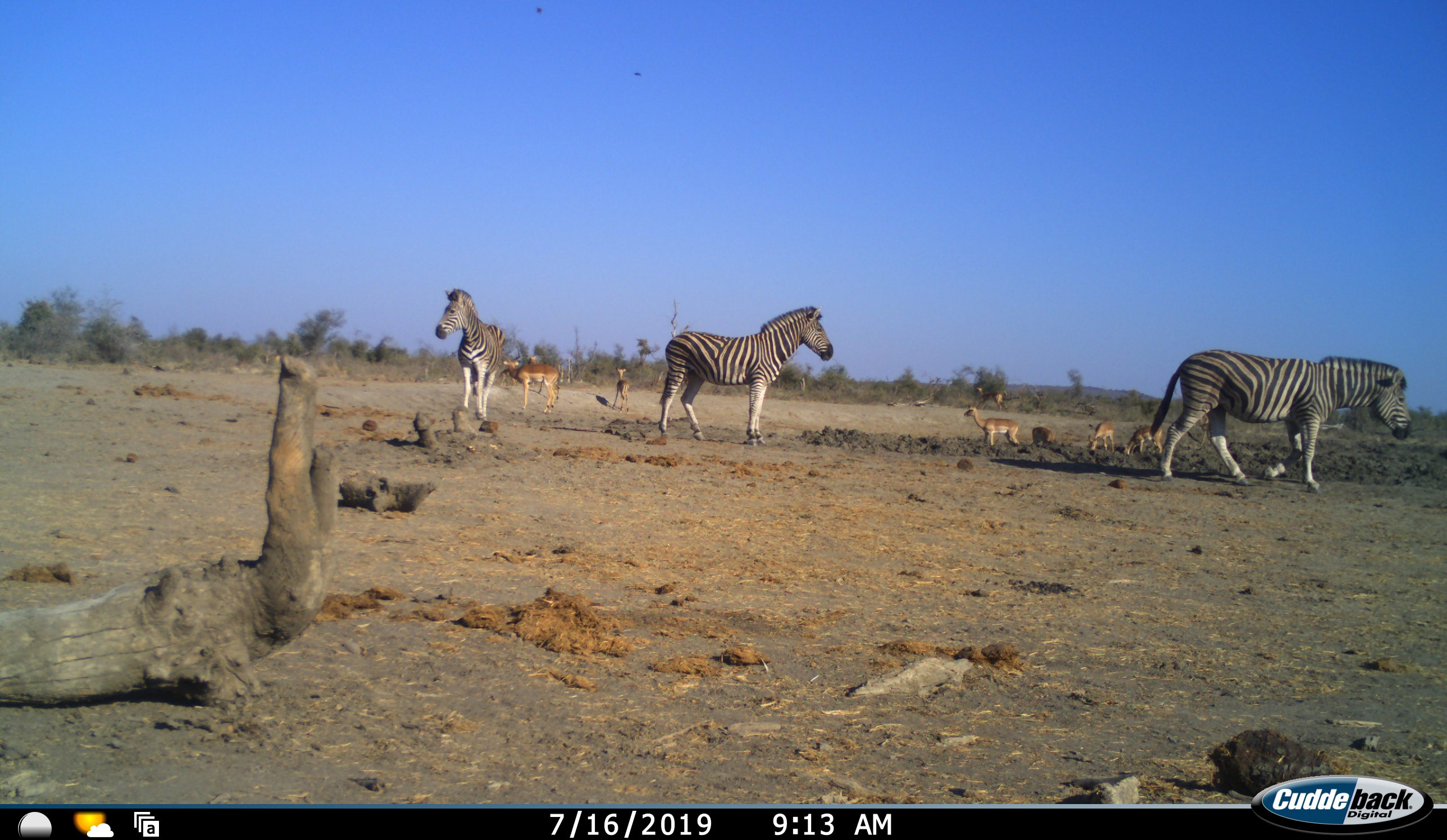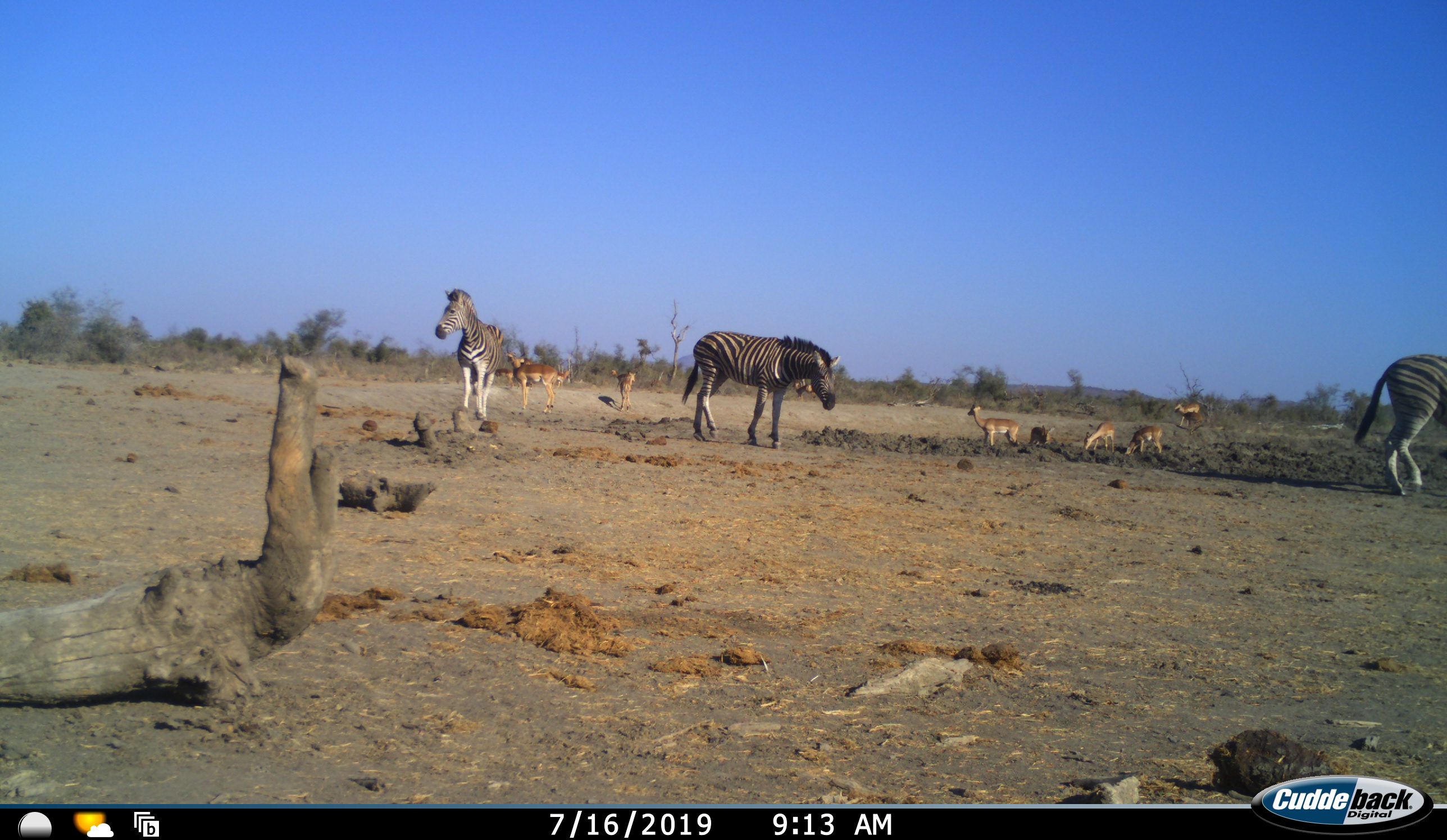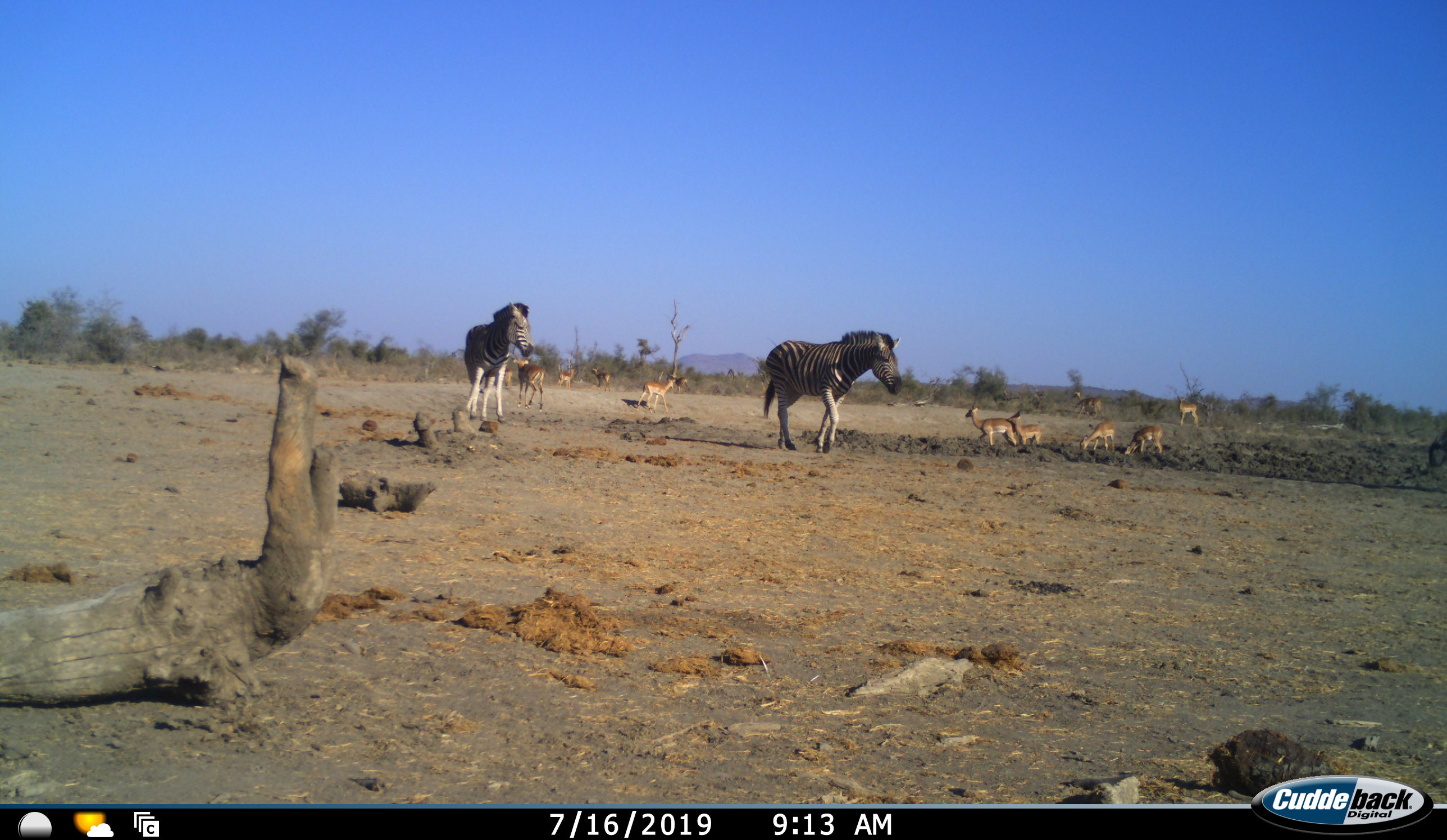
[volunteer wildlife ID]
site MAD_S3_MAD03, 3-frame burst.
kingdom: Animalia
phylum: Chordata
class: Mammalia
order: Artiodactyla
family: Bovidae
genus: Aepyceros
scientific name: Aepyceros melampus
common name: impala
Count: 11-50.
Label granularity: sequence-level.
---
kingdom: Animalia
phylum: Chordata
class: Mammalia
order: Perissodactyla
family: Equidae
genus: Equus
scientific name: Equus quagga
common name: plains zebra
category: zebraplains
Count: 3.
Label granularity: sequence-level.